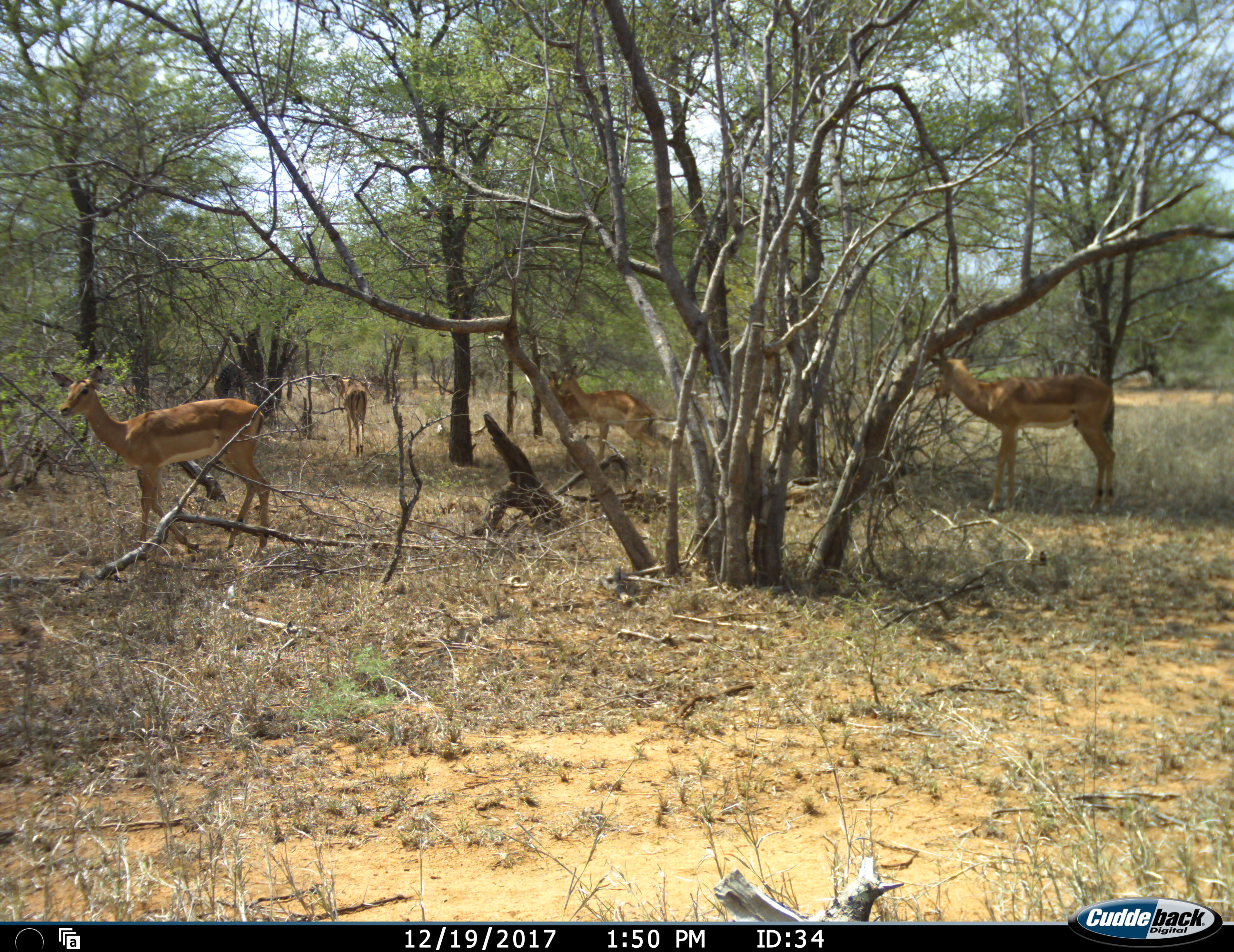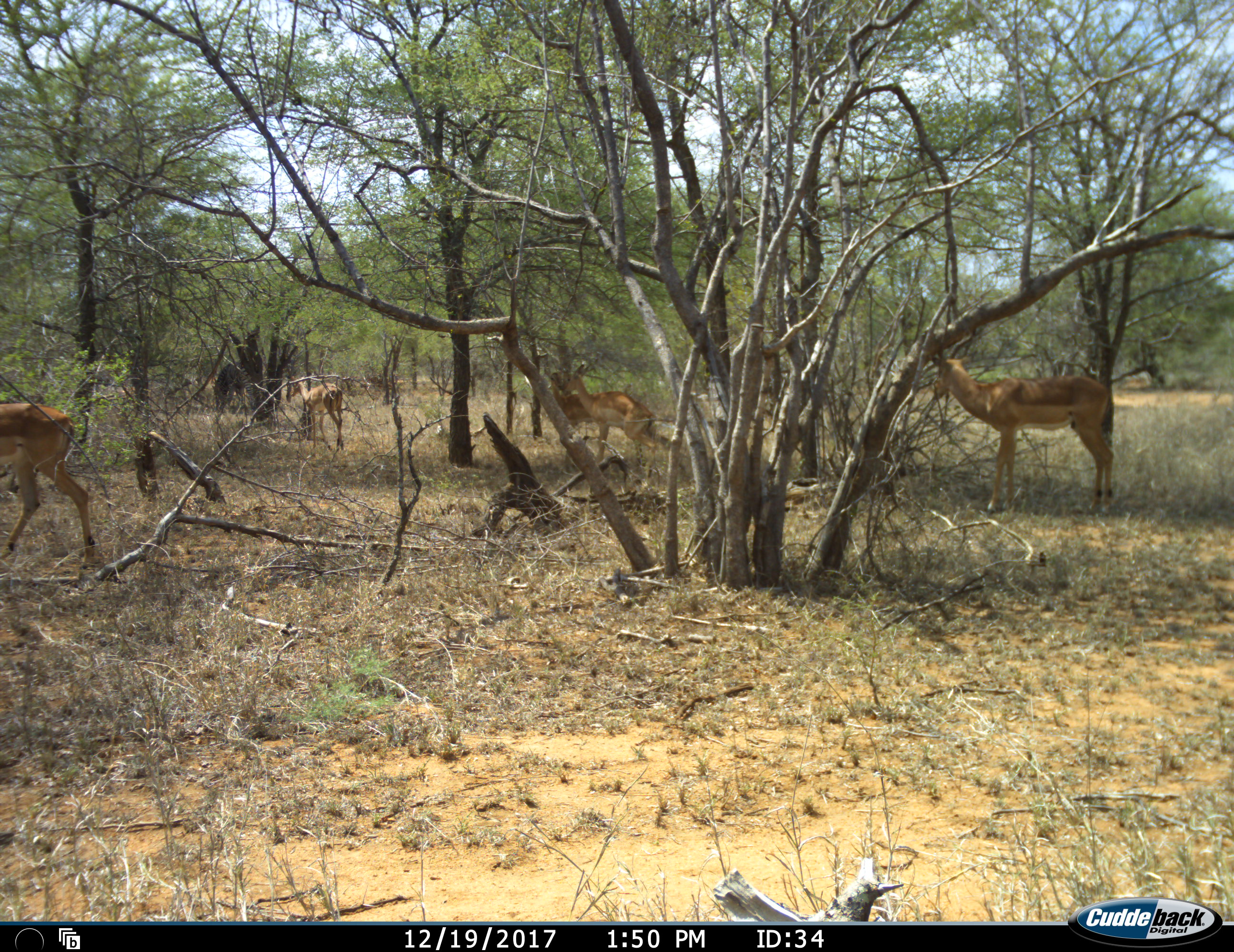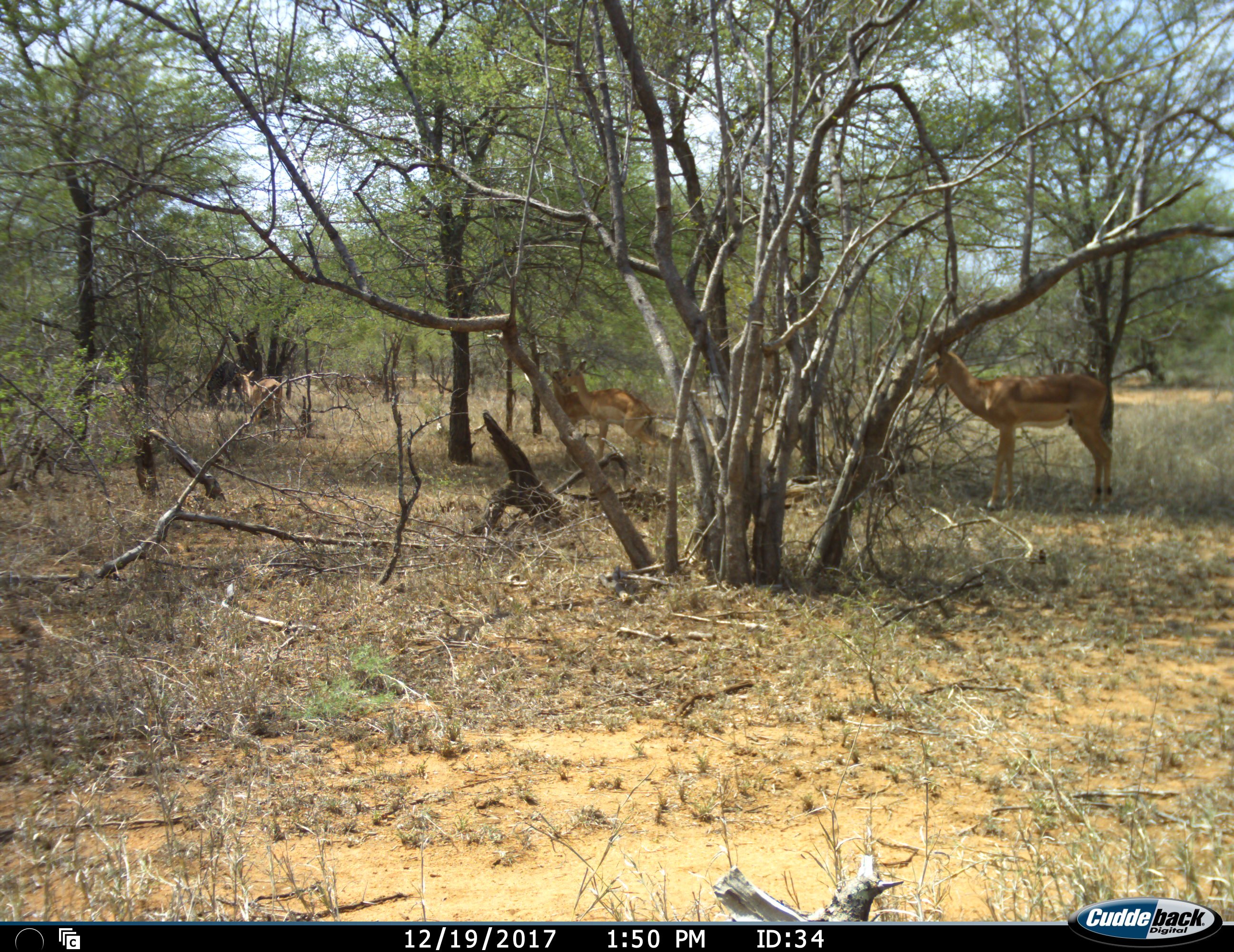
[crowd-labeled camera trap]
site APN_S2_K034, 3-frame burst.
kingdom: Animalia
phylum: Chordata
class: Mammalia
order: Artiodactyla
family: Bovidae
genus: Aepyceros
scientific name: Aepyceros melampus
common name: impala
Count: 5.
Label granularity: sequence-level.